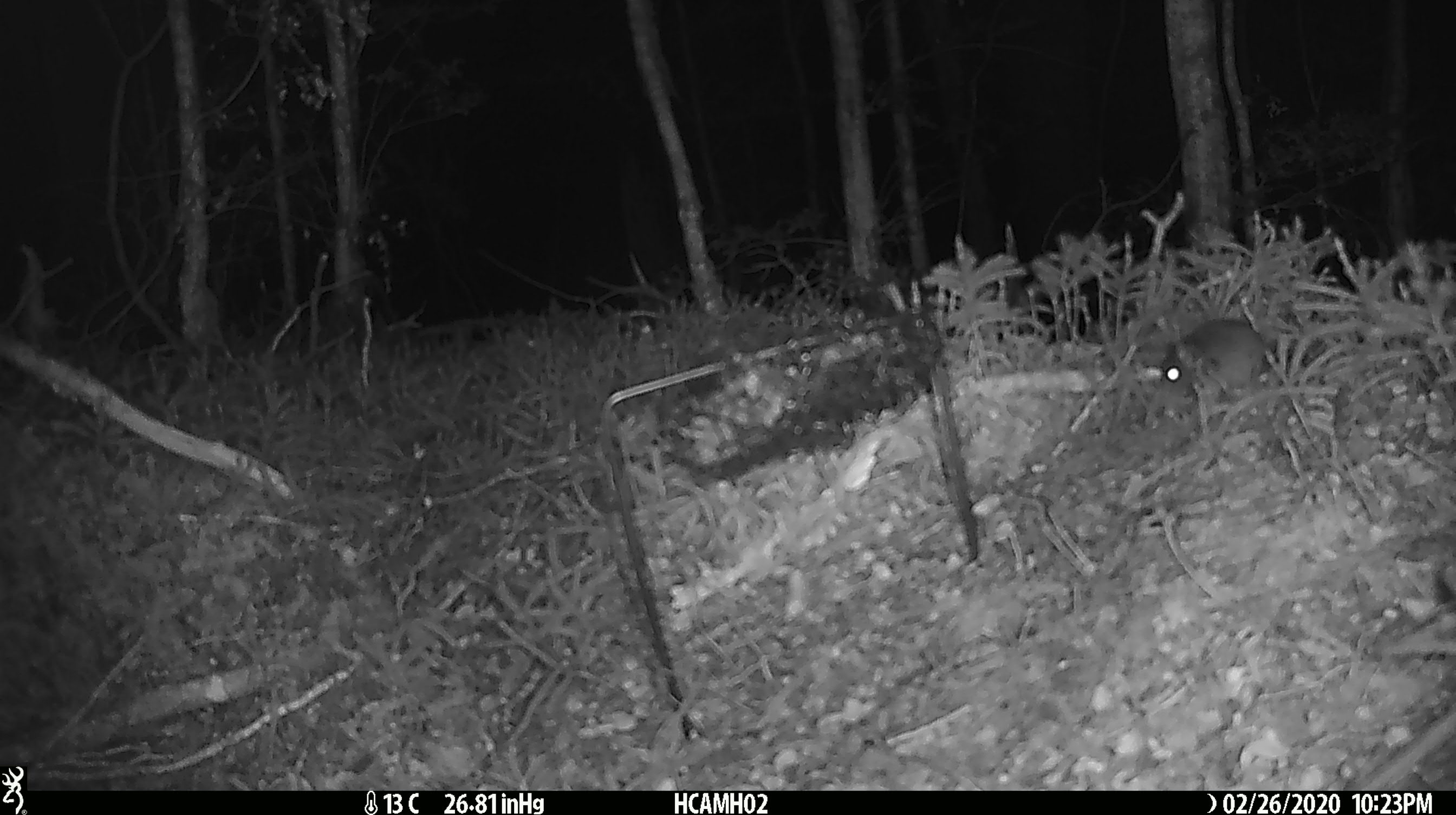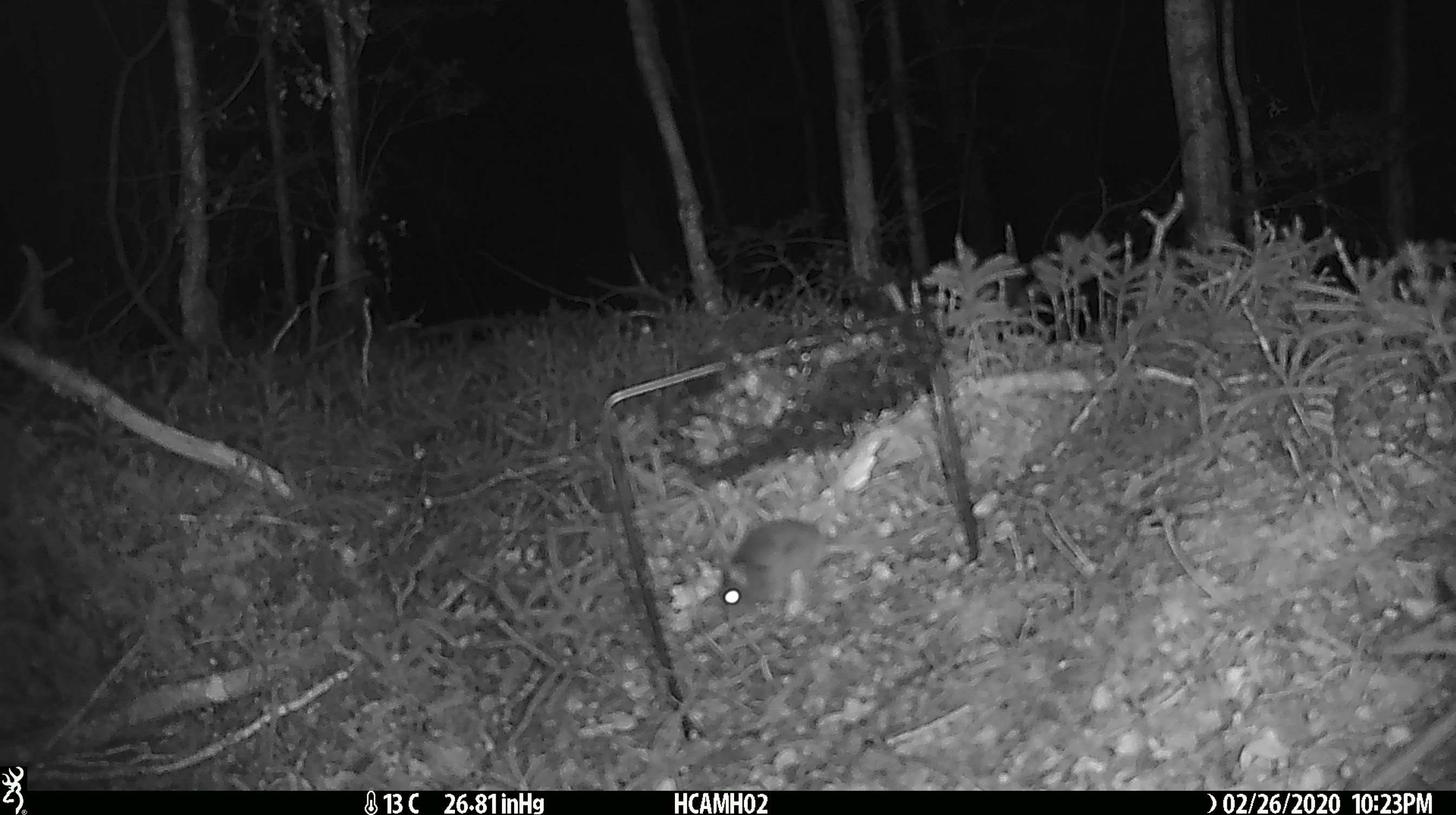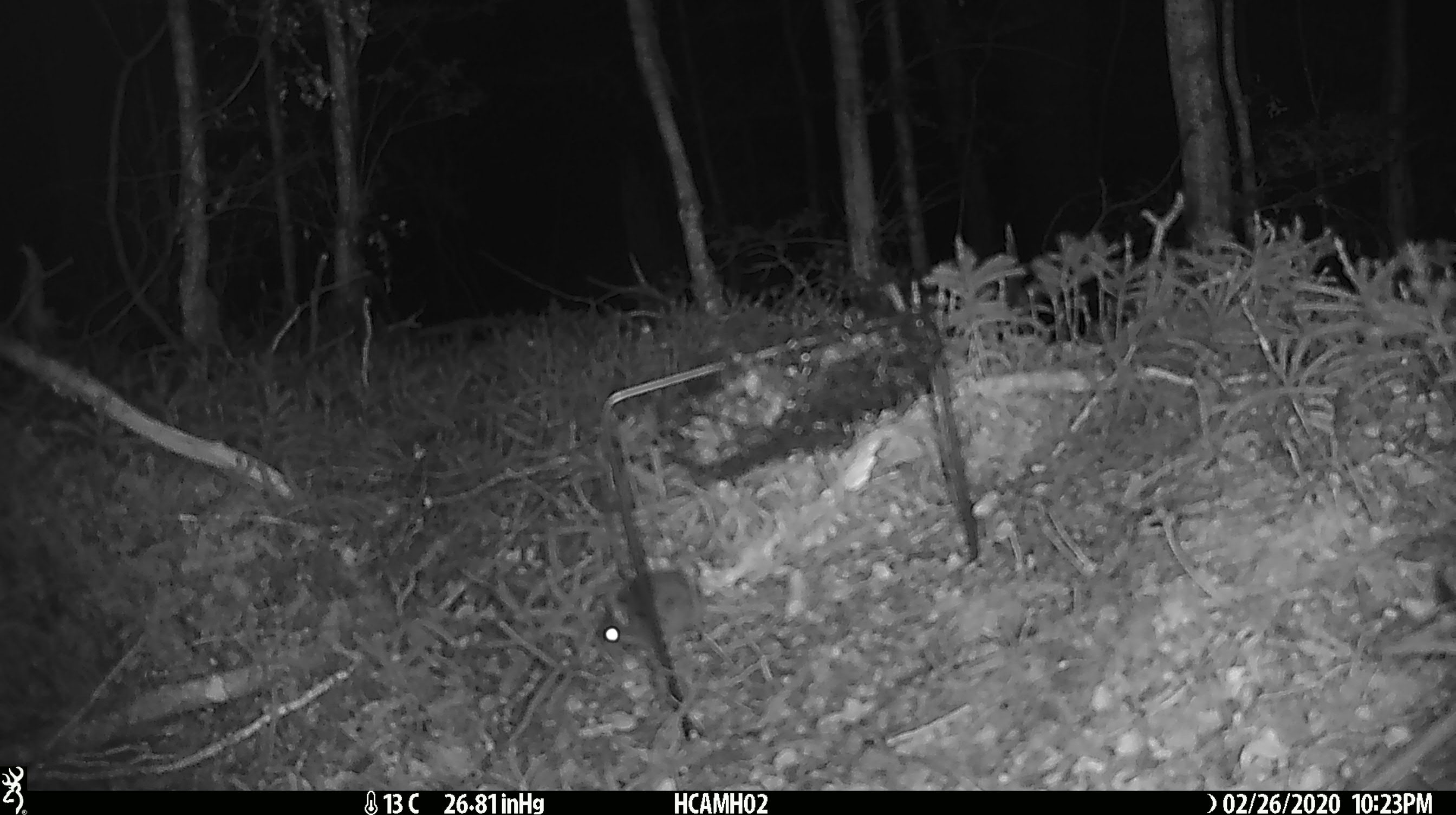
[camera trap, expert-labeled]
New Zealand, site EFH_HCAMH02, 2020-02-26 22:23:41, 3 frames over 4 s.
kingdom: Animalia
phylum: Chordata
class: Mammalia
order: Rodentia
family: Muridae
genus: Mus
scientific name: Mus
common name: mouse